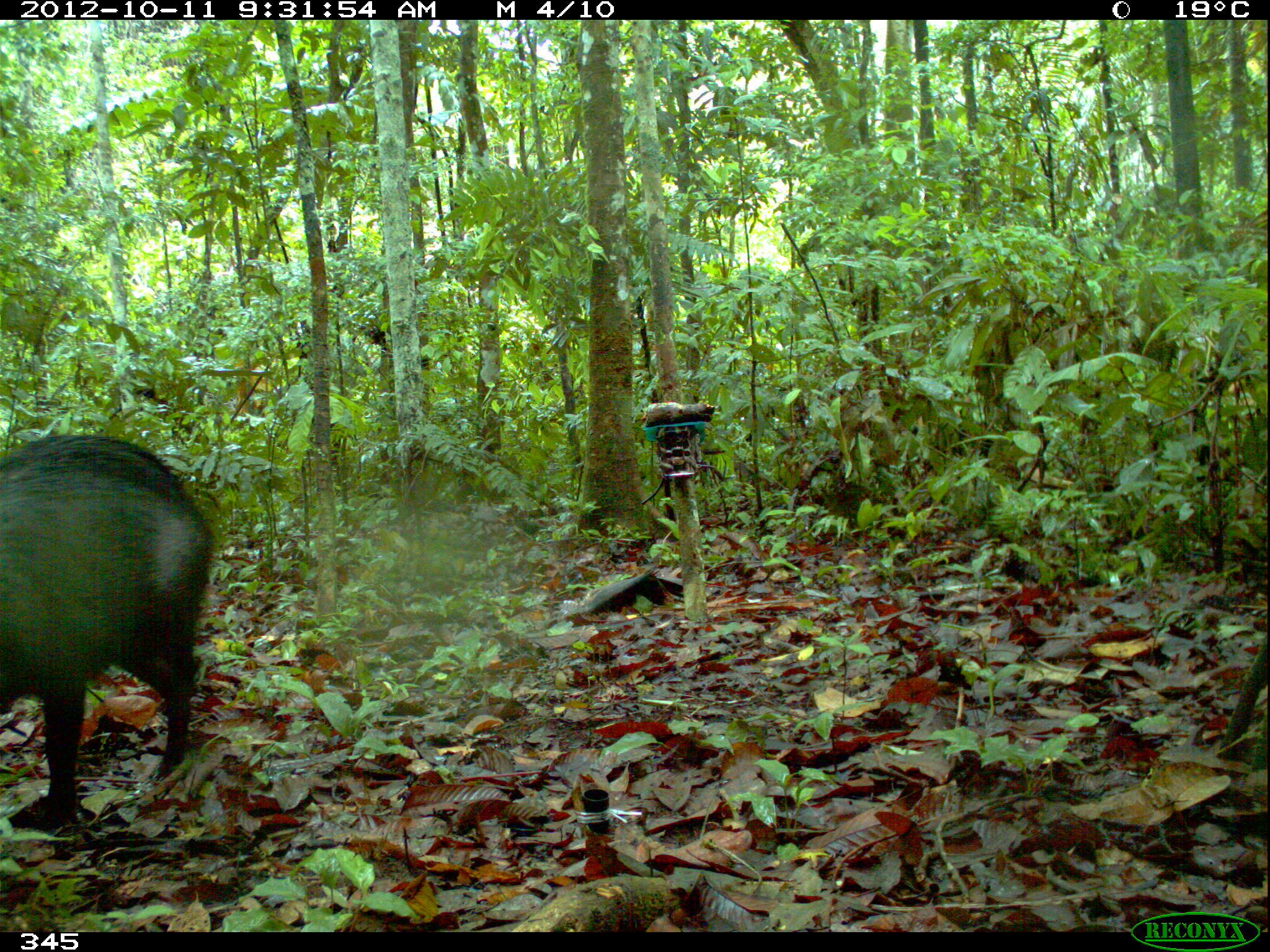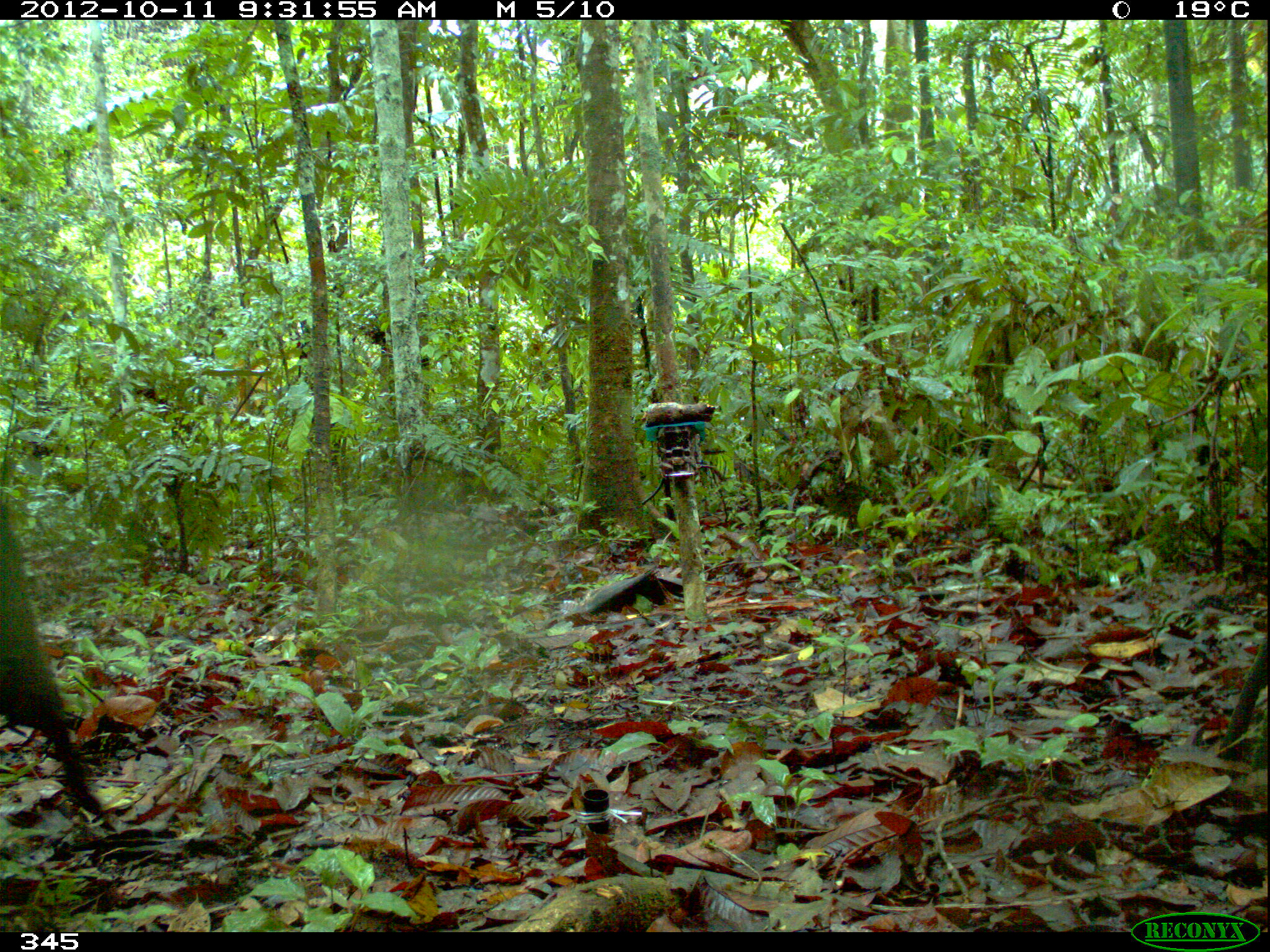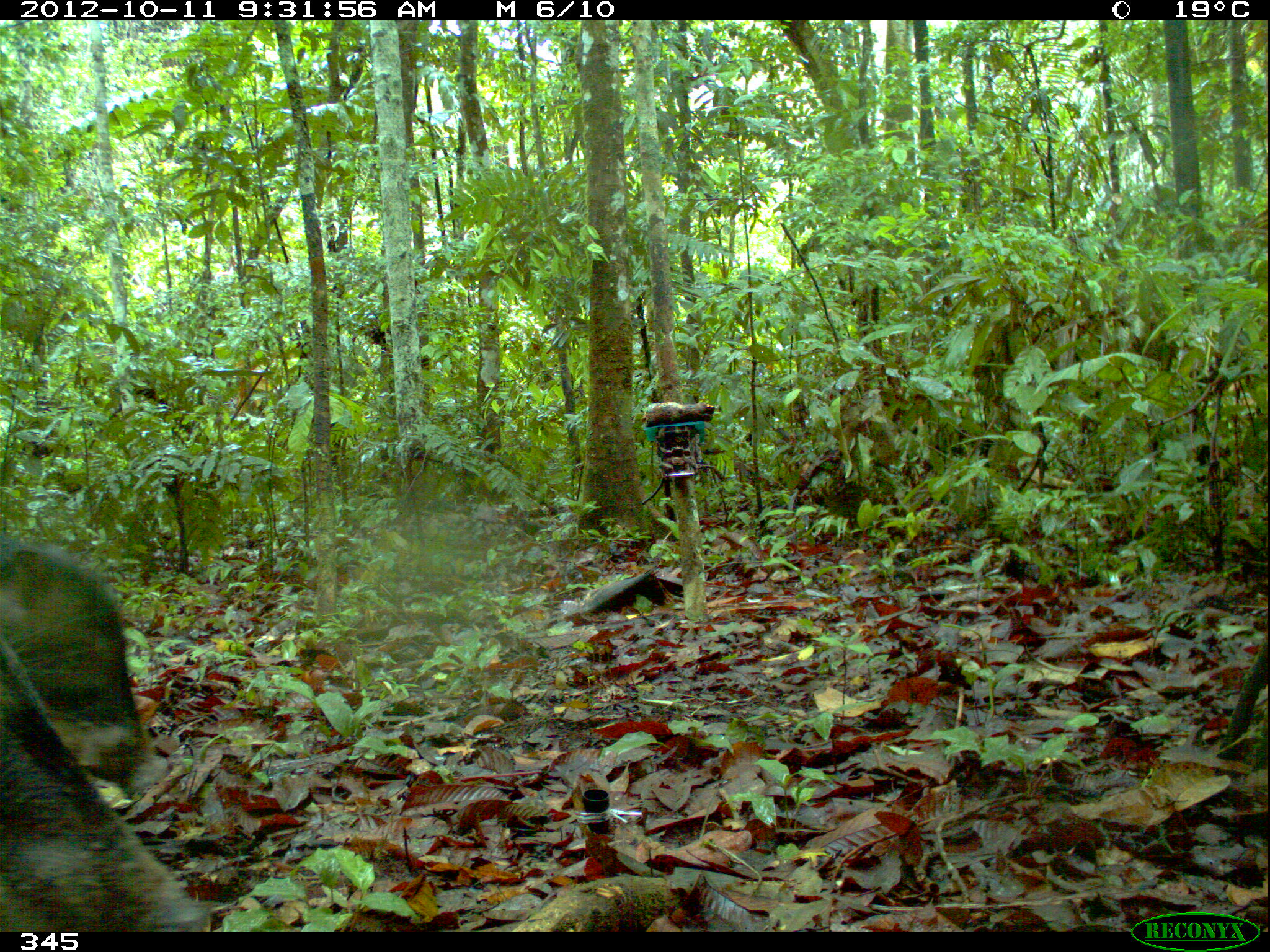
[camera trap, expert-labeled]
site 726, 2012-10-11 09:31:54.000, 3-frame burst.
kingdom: Animalia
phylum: Chordata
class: Mammalia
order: Artiodactyla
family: Tayassuidae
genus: Tayassu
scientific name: Tayassu pecari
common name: white-lipped peccary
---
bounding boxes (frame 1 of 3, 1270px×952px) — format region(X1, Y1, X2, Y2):
tayassu pecari: region(0, 434, 218, 828)